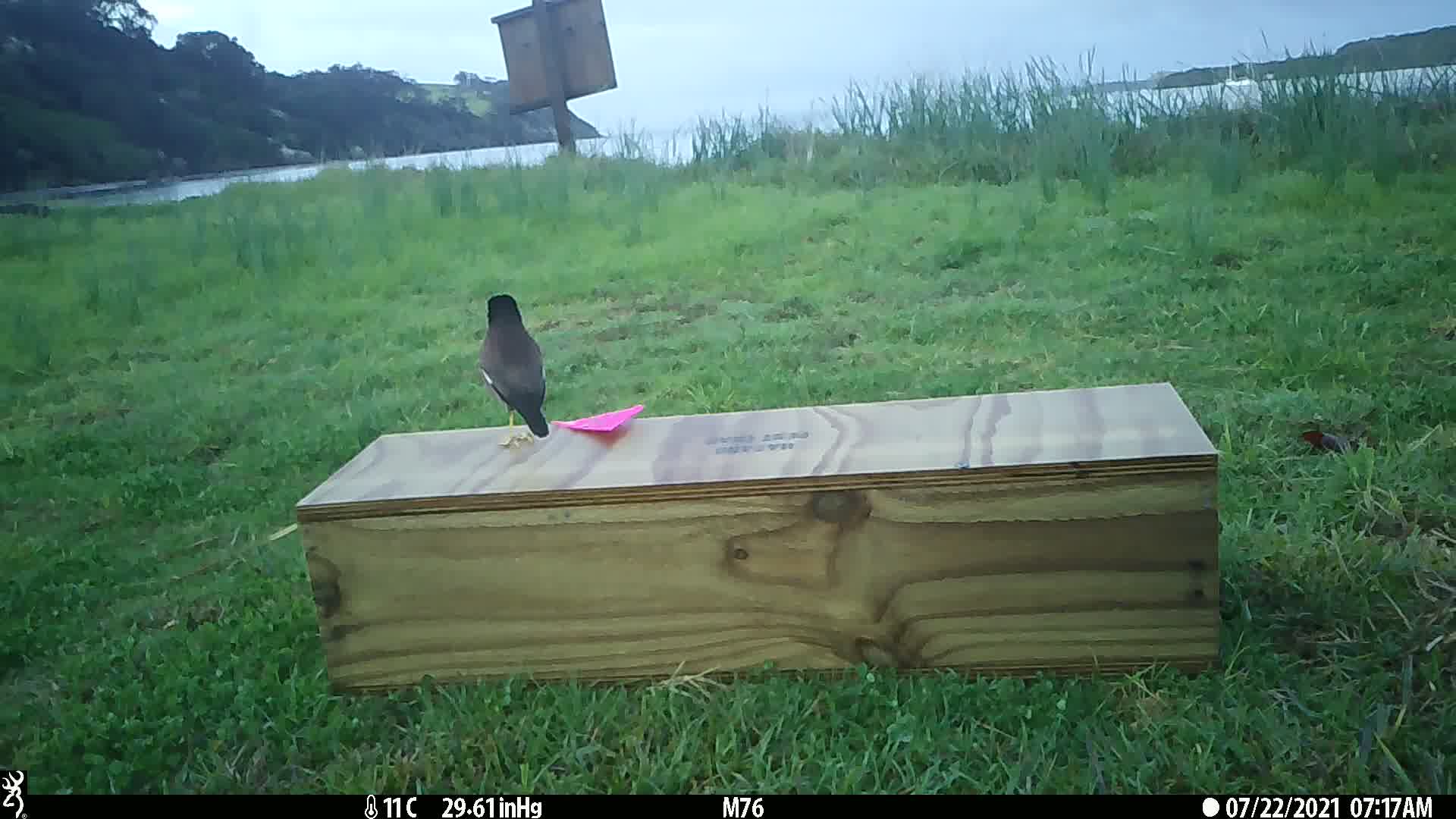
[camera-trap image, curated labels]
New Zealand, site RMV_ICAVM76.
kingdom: Animalia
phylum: Chordata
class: Aves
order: Passeriformes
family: Sturnidae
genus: Acridotheres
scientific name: Acridotheres tristis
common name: common myna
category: myna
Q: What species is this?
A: Myna (common myna) (Acridotheres tristis).